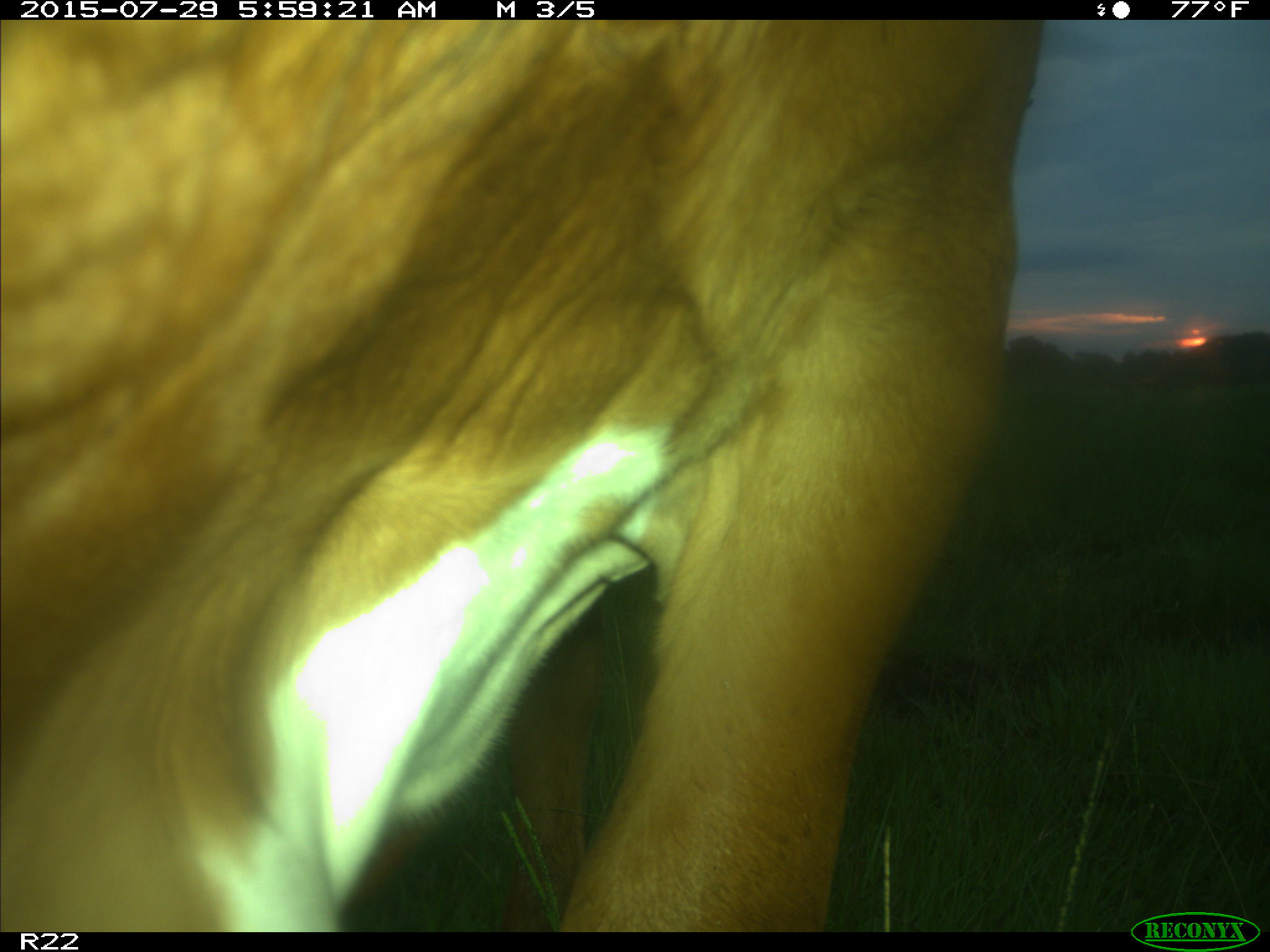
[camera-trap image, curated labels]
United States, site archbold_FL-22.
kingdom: Animalia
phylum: Chordata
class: Mammalia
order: Artiodactyla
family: Bovidae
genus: Bos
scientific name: Bos taurus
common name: domestic cow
Bos taurus (domestic cow).